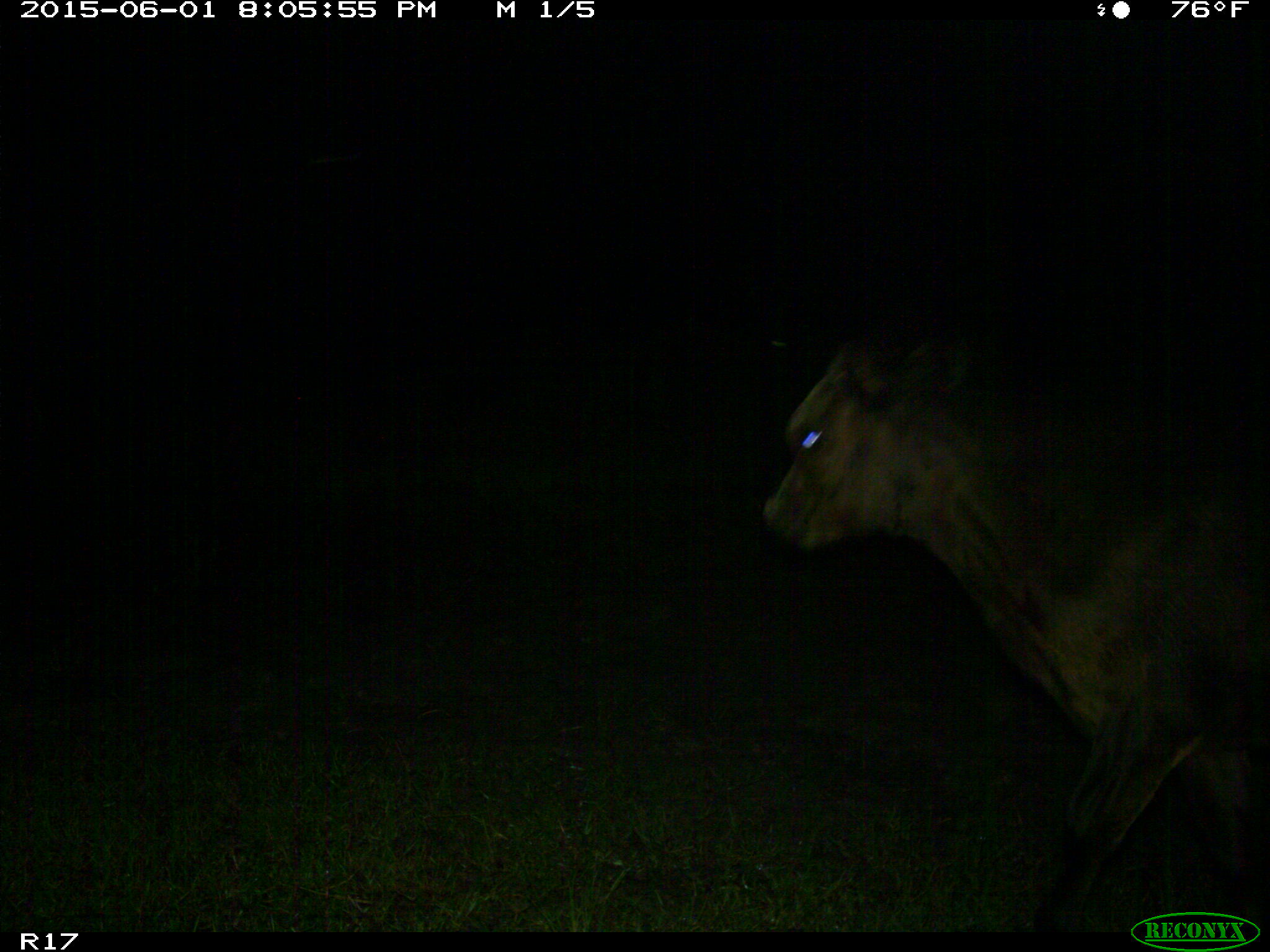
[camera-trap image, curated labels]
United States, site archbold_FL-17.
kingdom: Animalia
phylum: Chordata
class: Mammalia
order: Artiodactyla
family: Bovidae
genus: Bos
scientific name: Bos taurus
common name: domestic cow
Bos taurus (domestic cow).